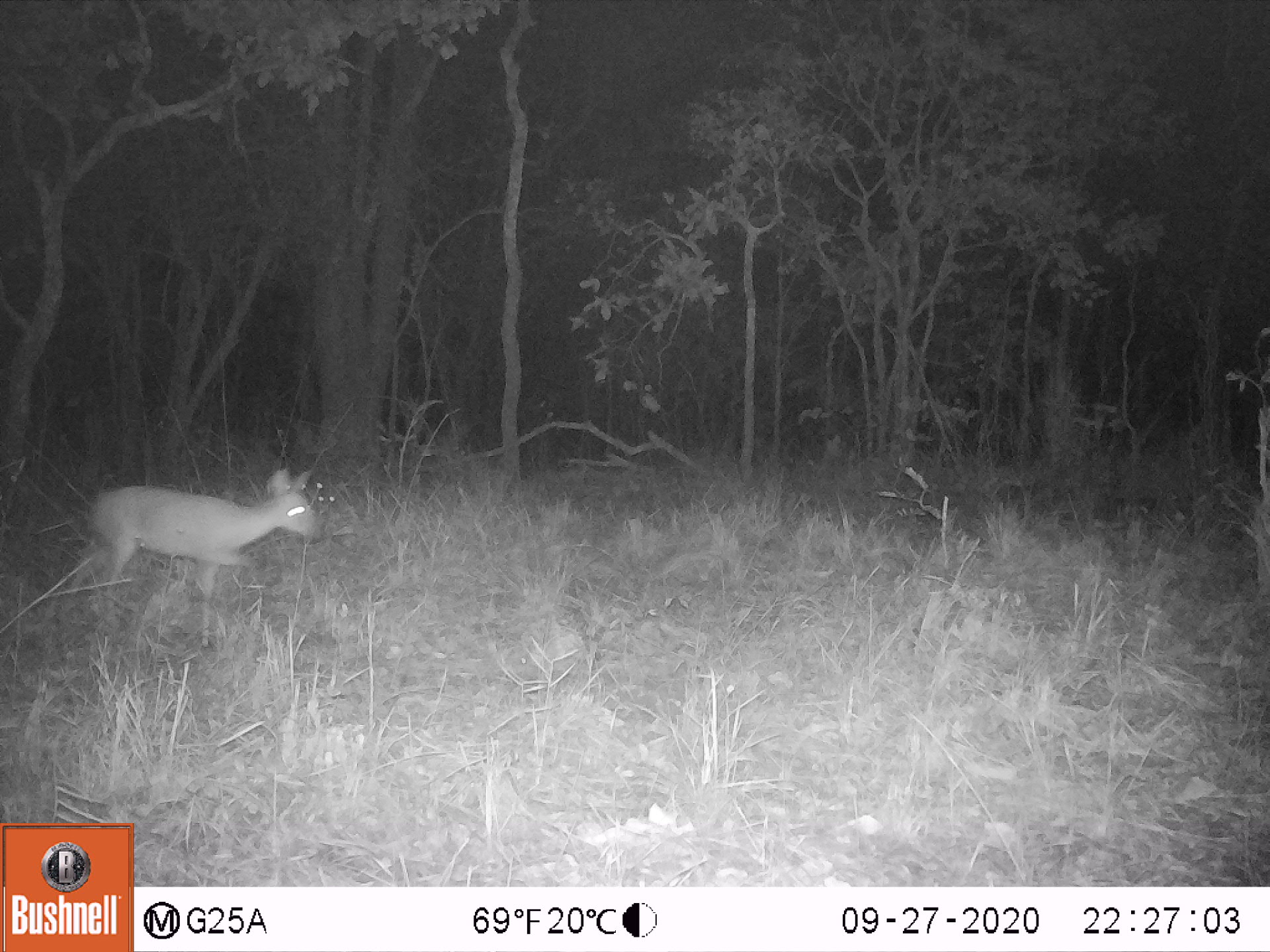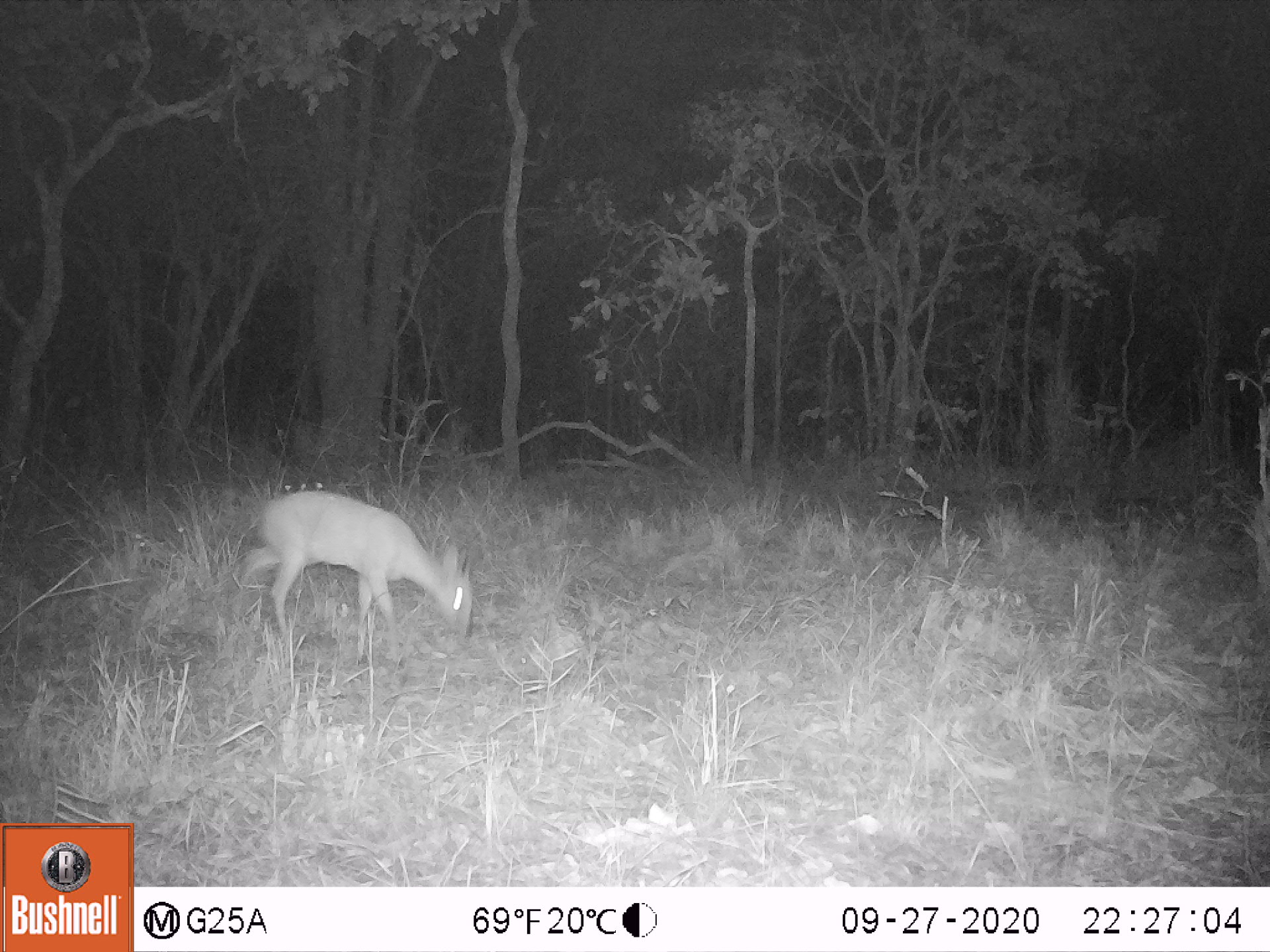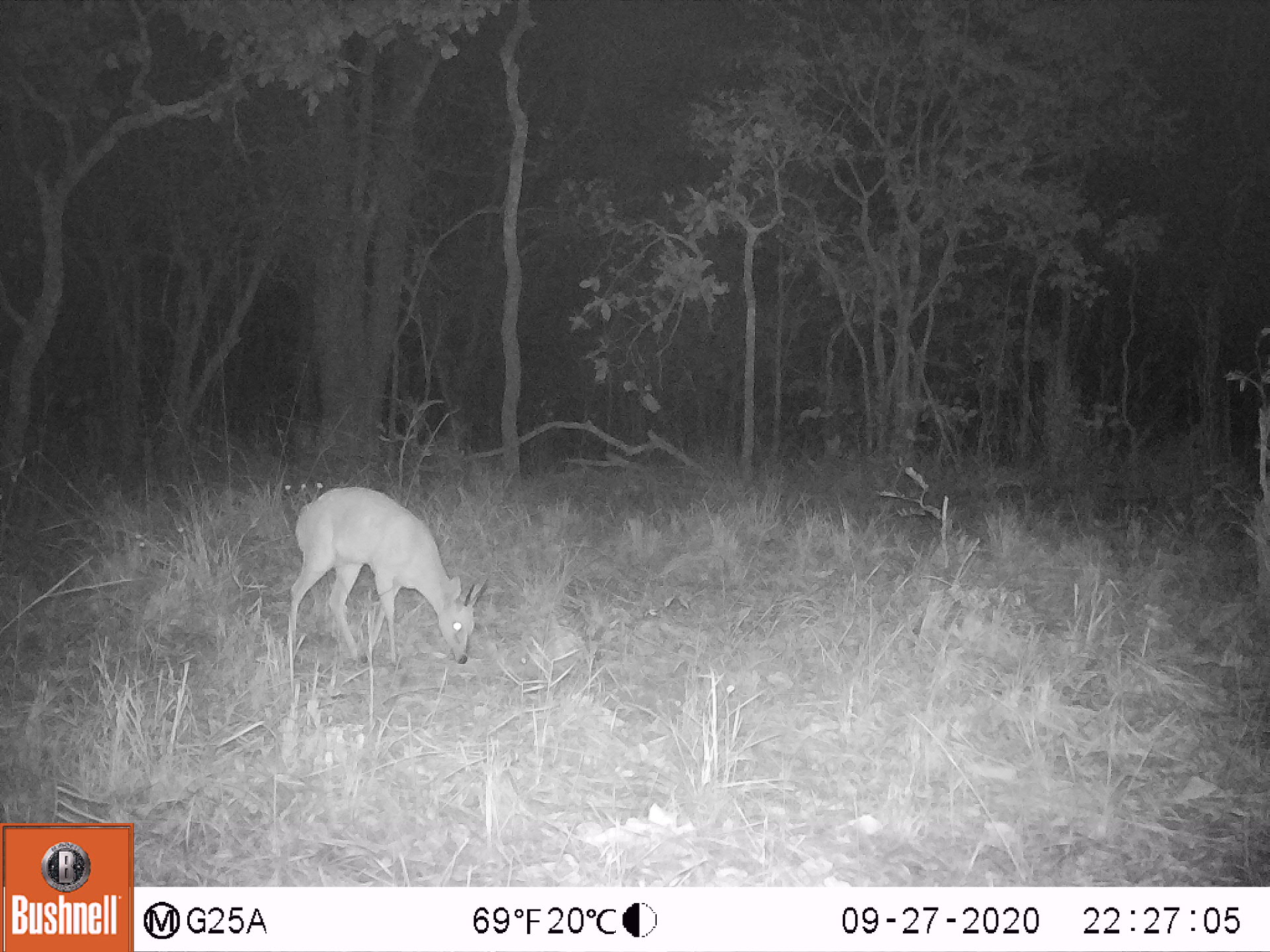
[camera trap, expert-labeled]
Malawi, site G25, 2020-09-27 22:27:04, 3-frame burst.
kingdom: Animalia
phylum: Chordata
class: Mammalia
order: Artiodactyla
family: Bovidae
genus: Sylvicapra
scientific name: Sylvicapra grimmia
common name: common duiker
Common duiker (Sylvicapra grimmia), count 1.